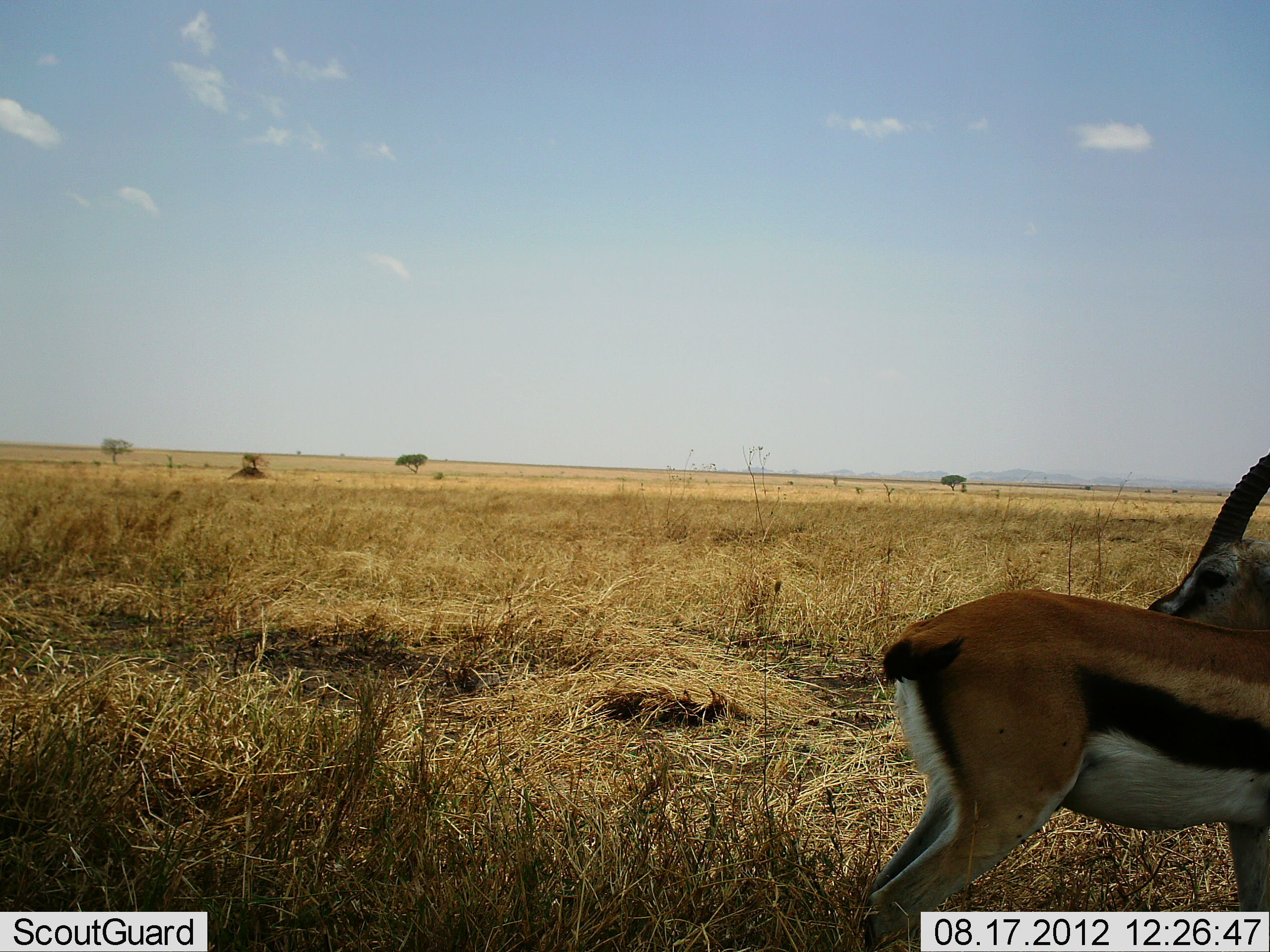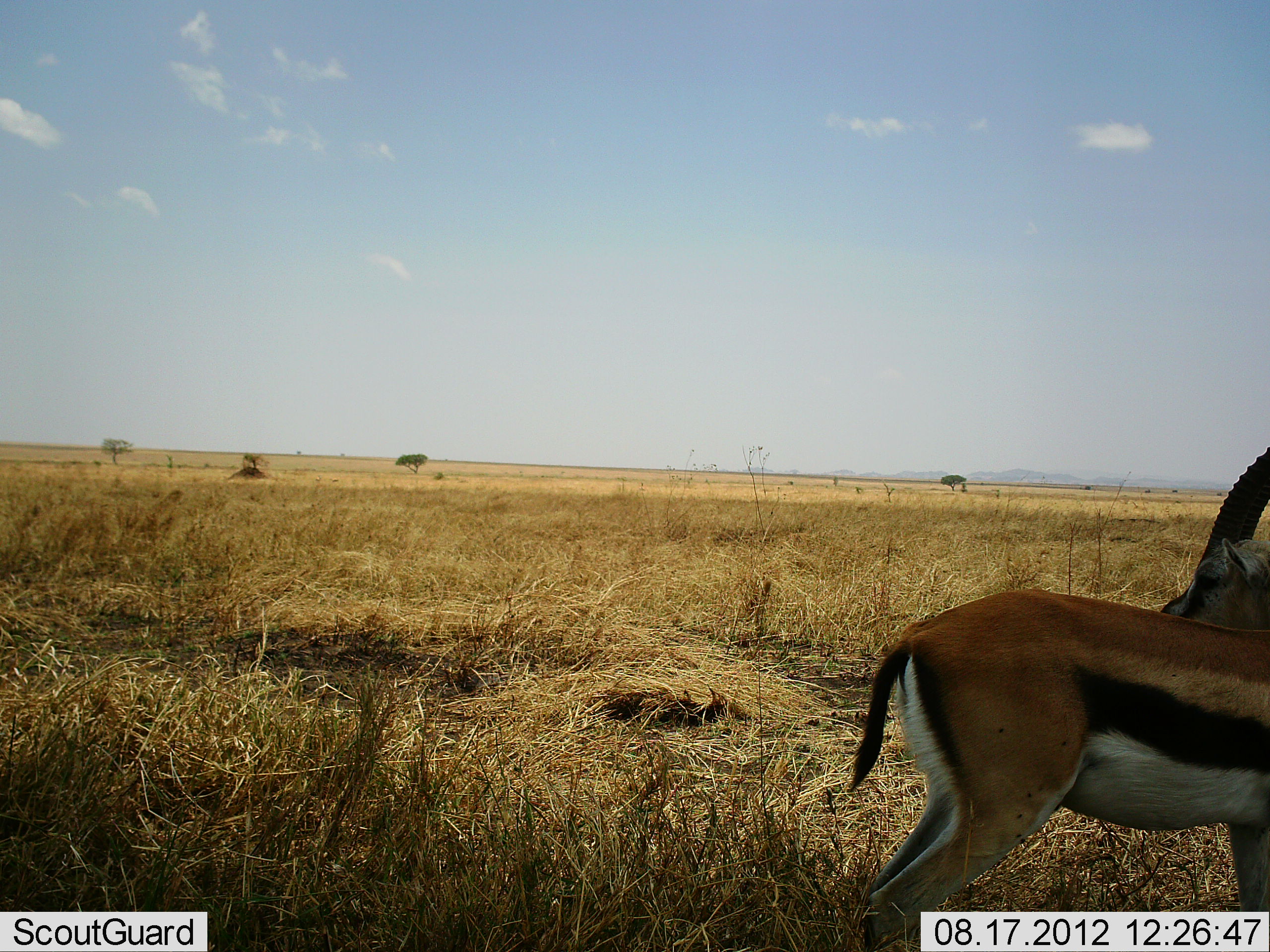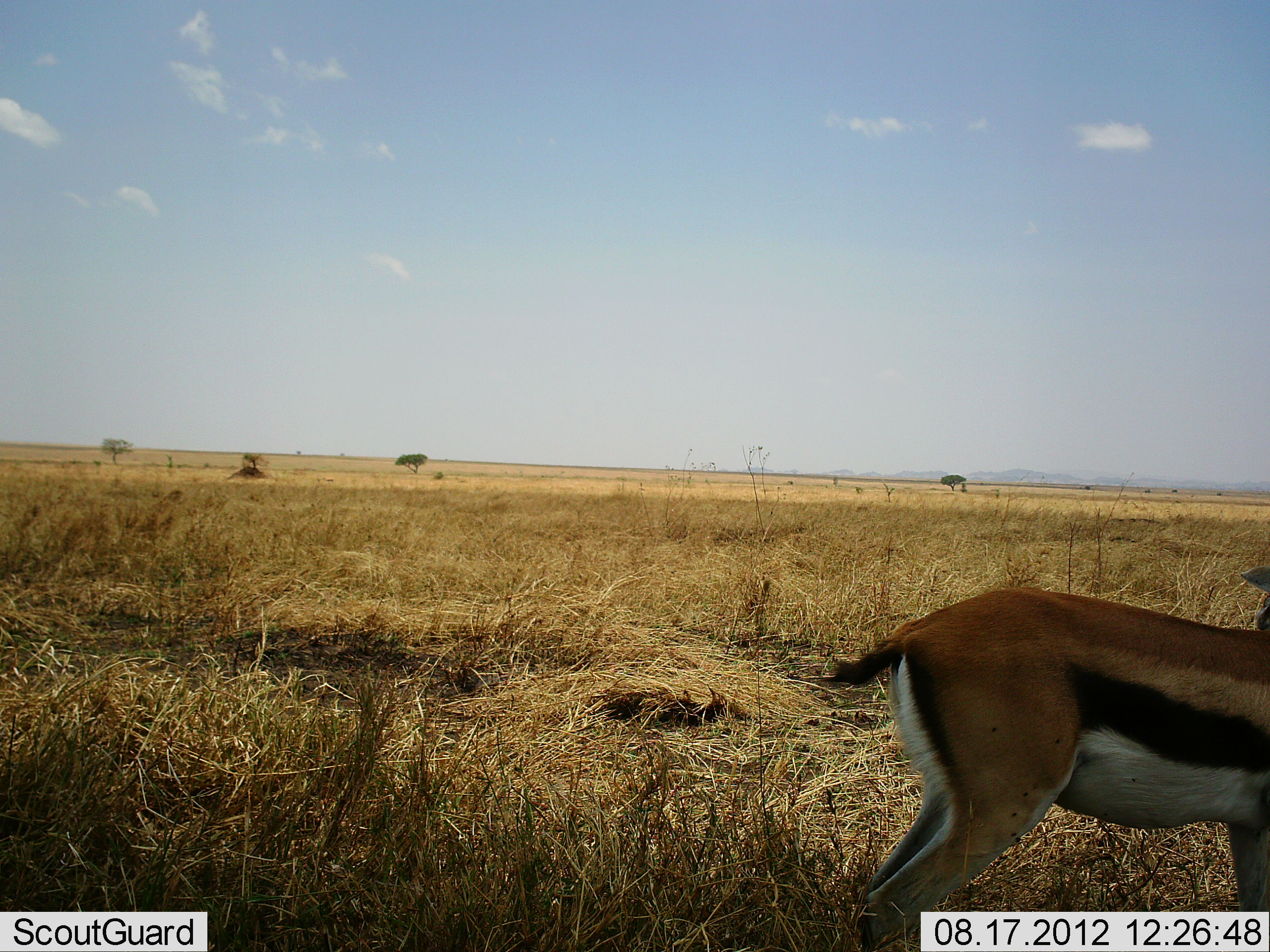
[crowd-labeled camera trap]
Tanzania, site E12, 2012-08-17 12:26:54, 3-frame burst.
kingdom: Animalia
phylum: Chordata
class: Mammalia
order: Artiodactyla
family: Bovidae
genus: Eudorcas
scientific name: Eudorcas thomsonii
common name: thomson's gazelle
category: gazellethomsons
Gazellethomsons (thomson's gazelle) (Eudorcas thomsonii), count 1. Behavior (volunteer vote fractions): standing 100%, resting 0%, moving 10%, interacting 0%. Young present (vote fraction): 0%. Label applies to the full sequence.